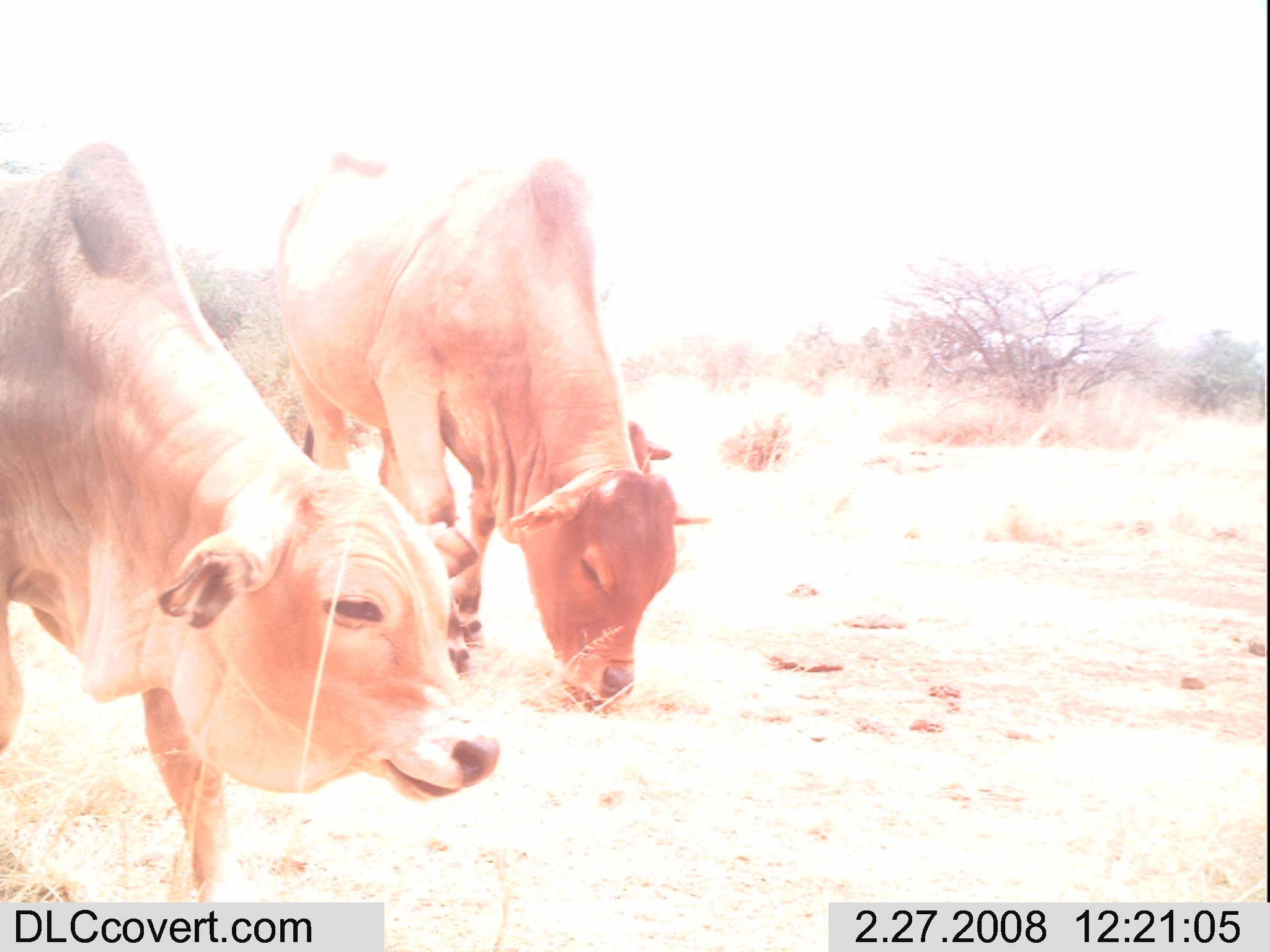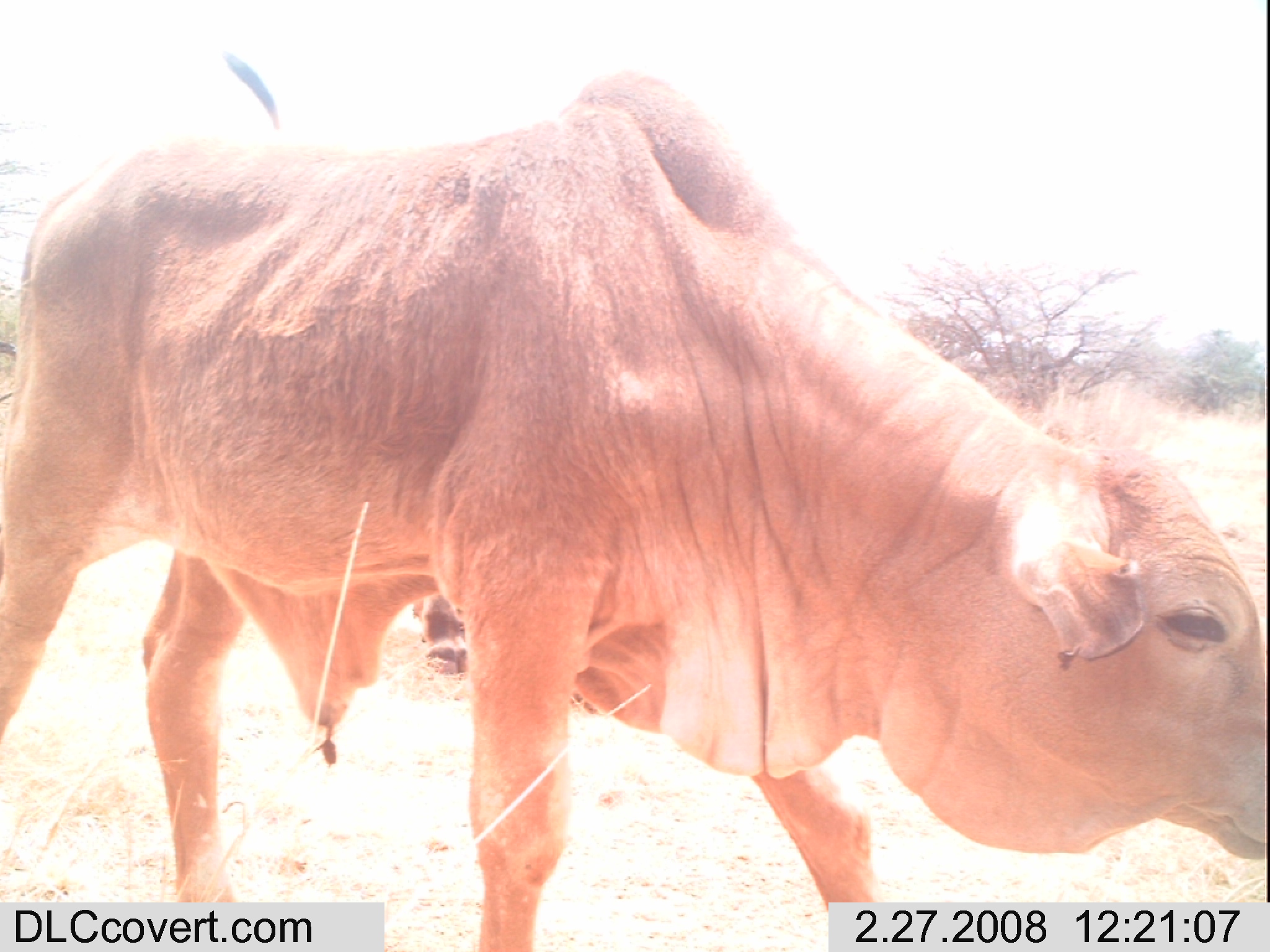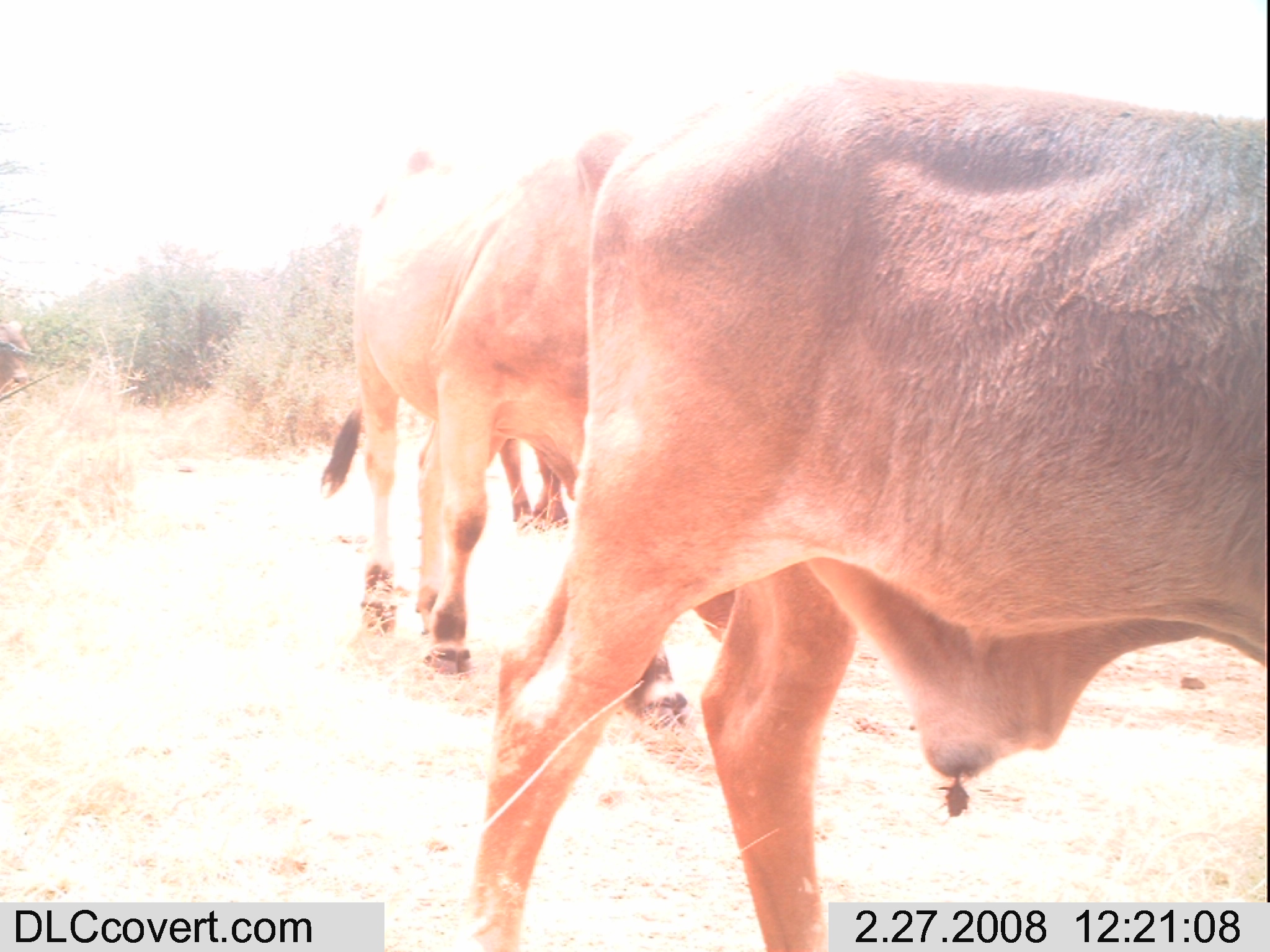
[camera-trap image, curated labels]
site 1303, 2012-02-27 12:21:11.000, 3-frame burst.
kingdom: Animalia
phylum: Chordata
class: Mammalia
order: Artiodactyla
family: Bovidae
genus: Bos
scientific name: Bos taurus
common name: domestic cattle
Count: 2.